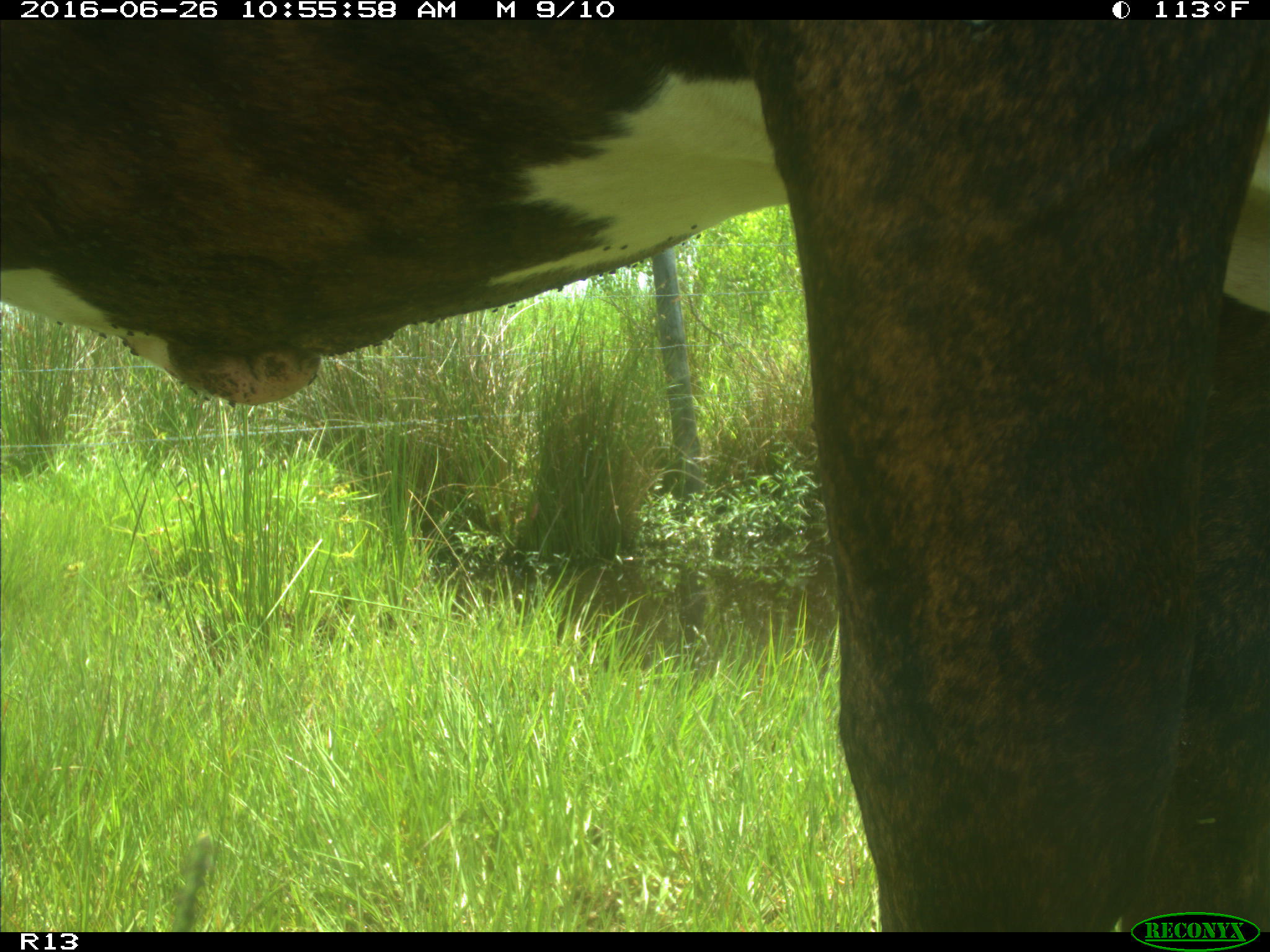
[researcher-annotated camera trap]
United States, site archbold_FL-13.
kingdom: Animalia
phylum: Chordata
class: Mammalia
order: Artiodactyla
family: Bovidae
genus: Bos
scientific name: Bos taurus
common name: domestic cow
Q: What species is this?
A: Bos taurus (domestic cow).